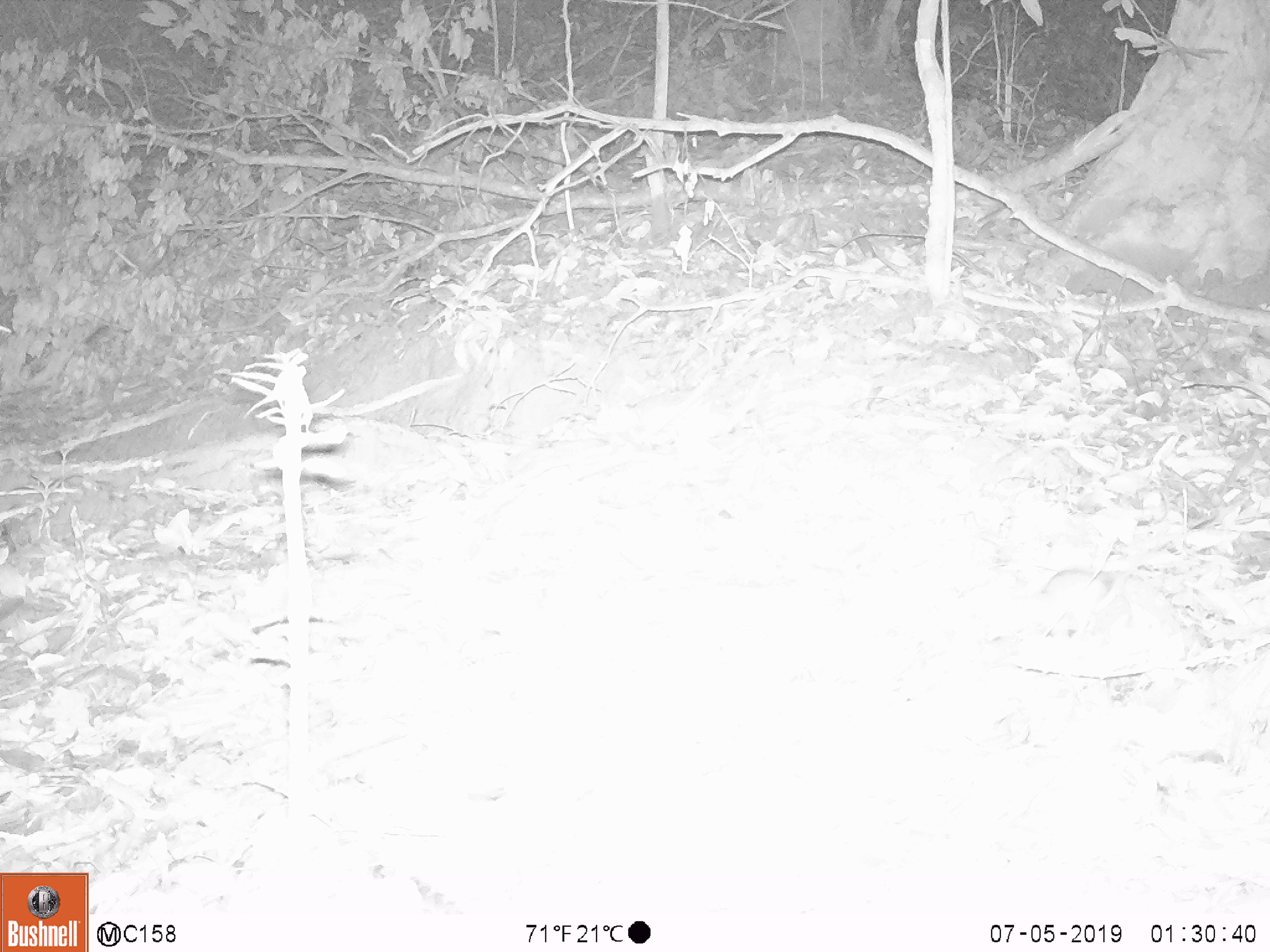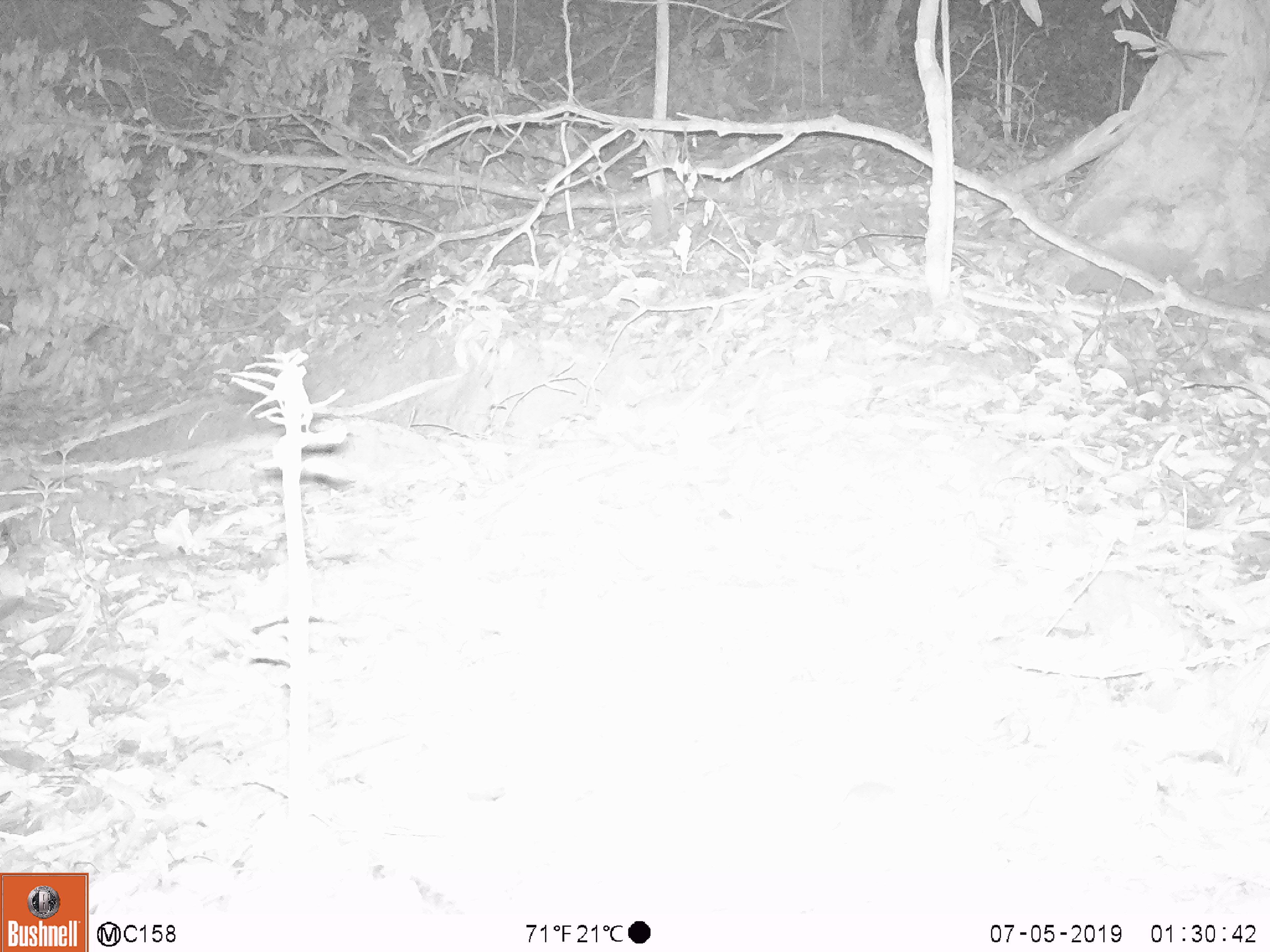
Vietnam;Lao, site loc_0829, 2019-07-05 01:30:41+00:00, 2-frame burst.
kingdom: Animalia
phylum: Chordata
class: Mammalia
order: Rodentia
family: Muridae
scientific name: Muridae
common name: old-world mice and rats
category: unidentified murid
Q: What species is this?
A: Unidentified murid (old-world mice and rats) (Muridae).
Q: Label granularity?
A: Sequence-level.